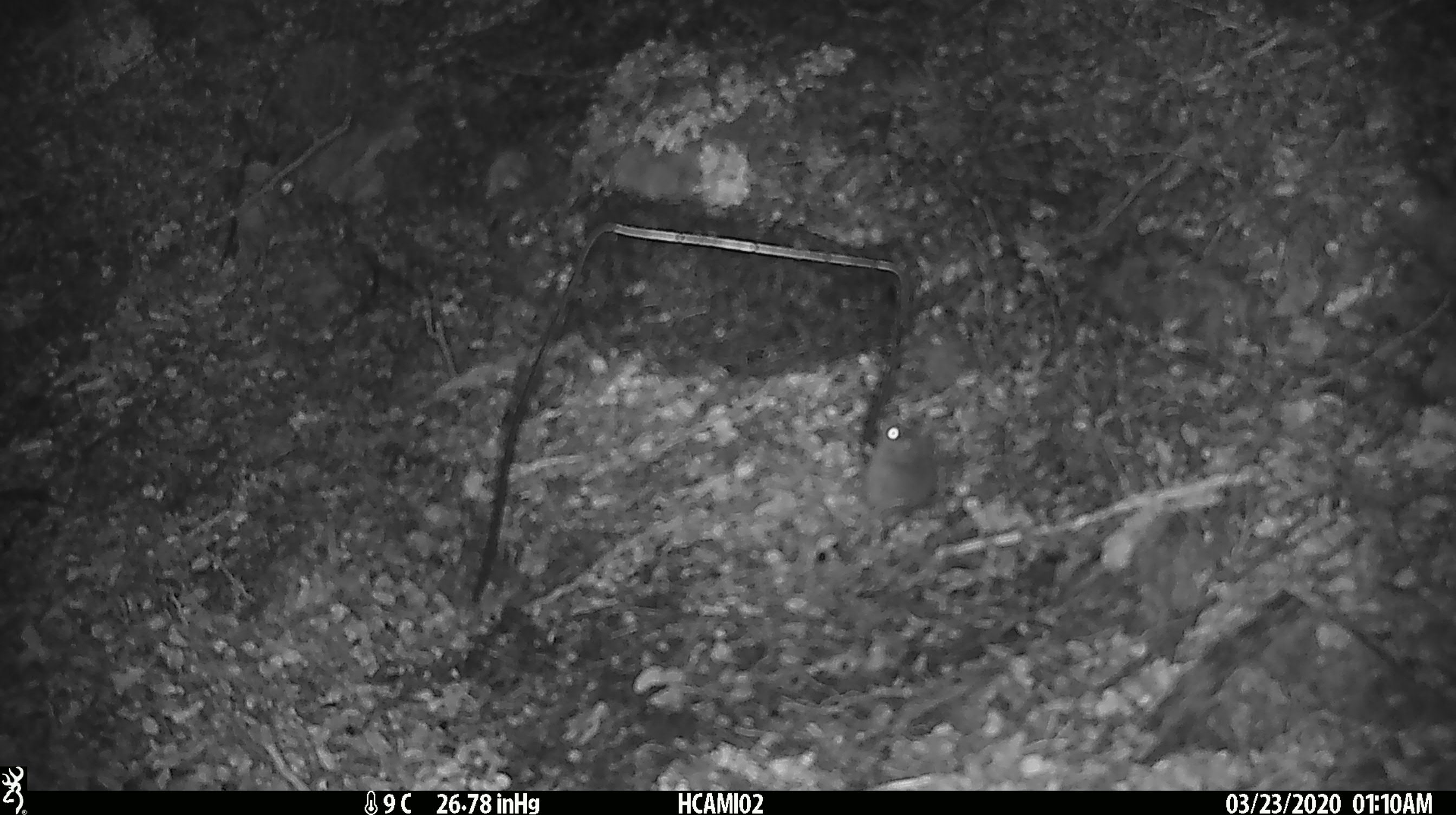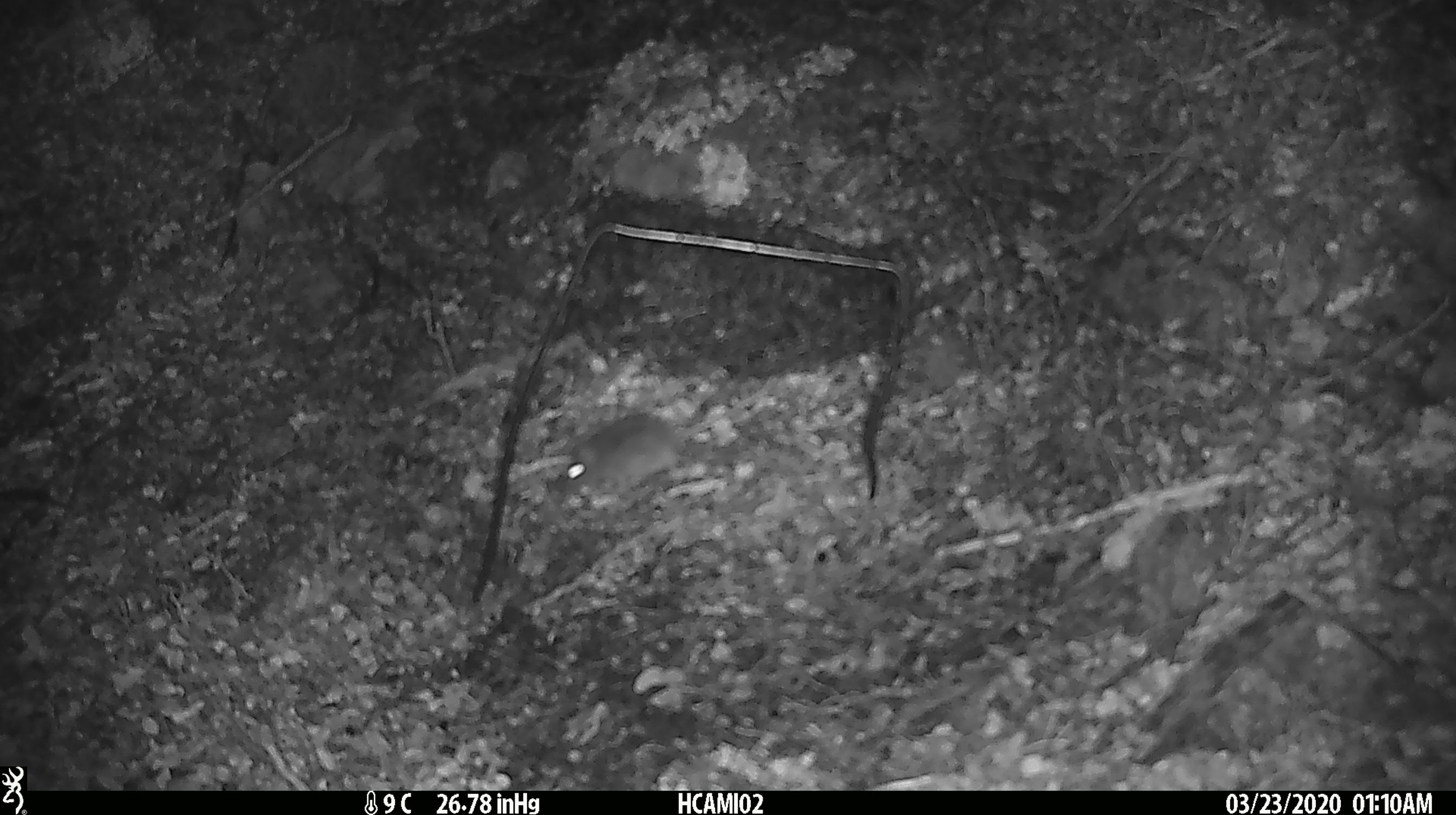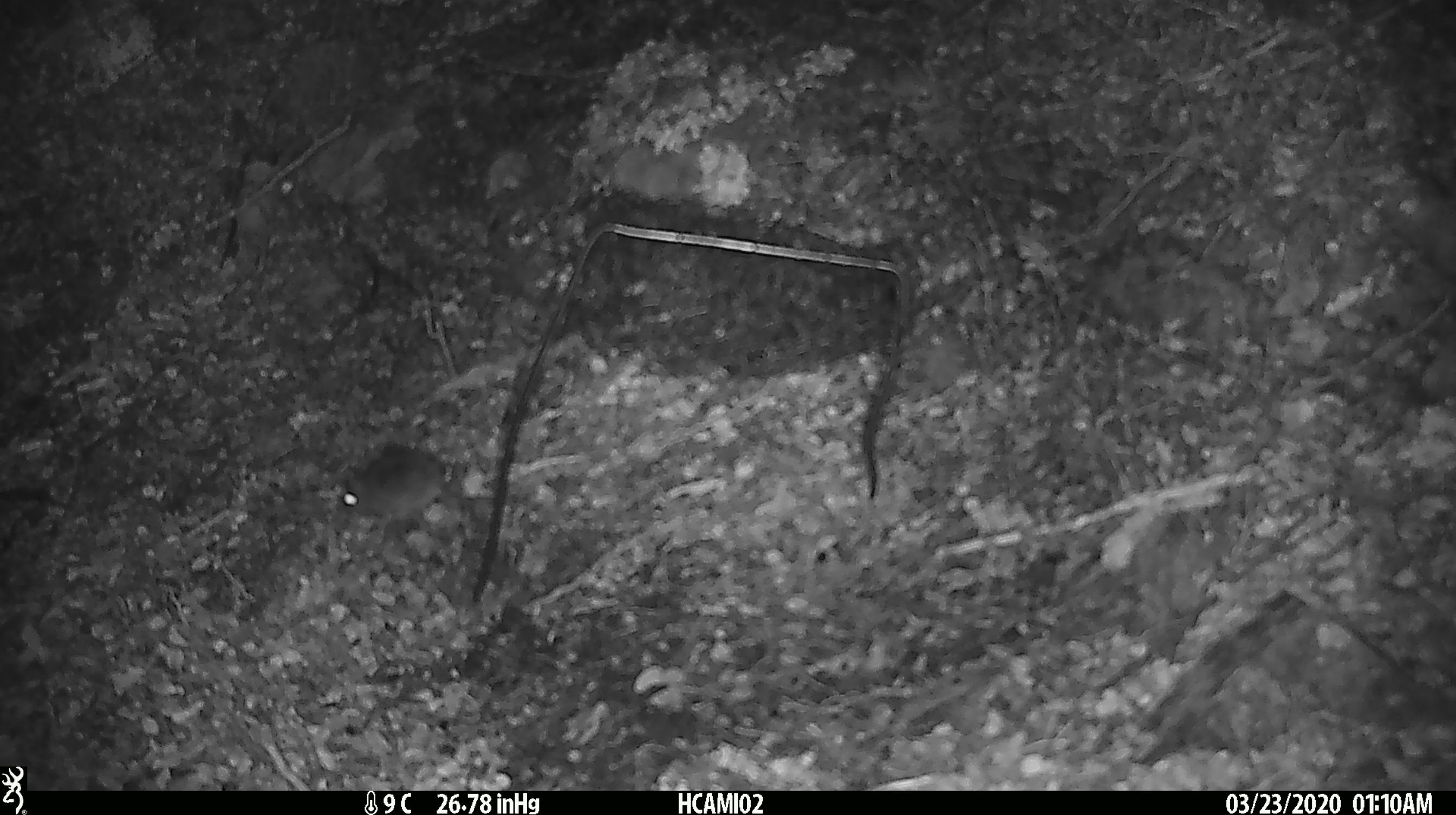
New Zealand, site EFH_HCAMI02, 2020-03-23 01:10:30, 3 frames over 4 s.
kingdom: Animalia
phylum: Chordata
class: Mammalia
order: Rodentia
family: Muridae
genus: Mus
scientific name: Mus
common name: mouse